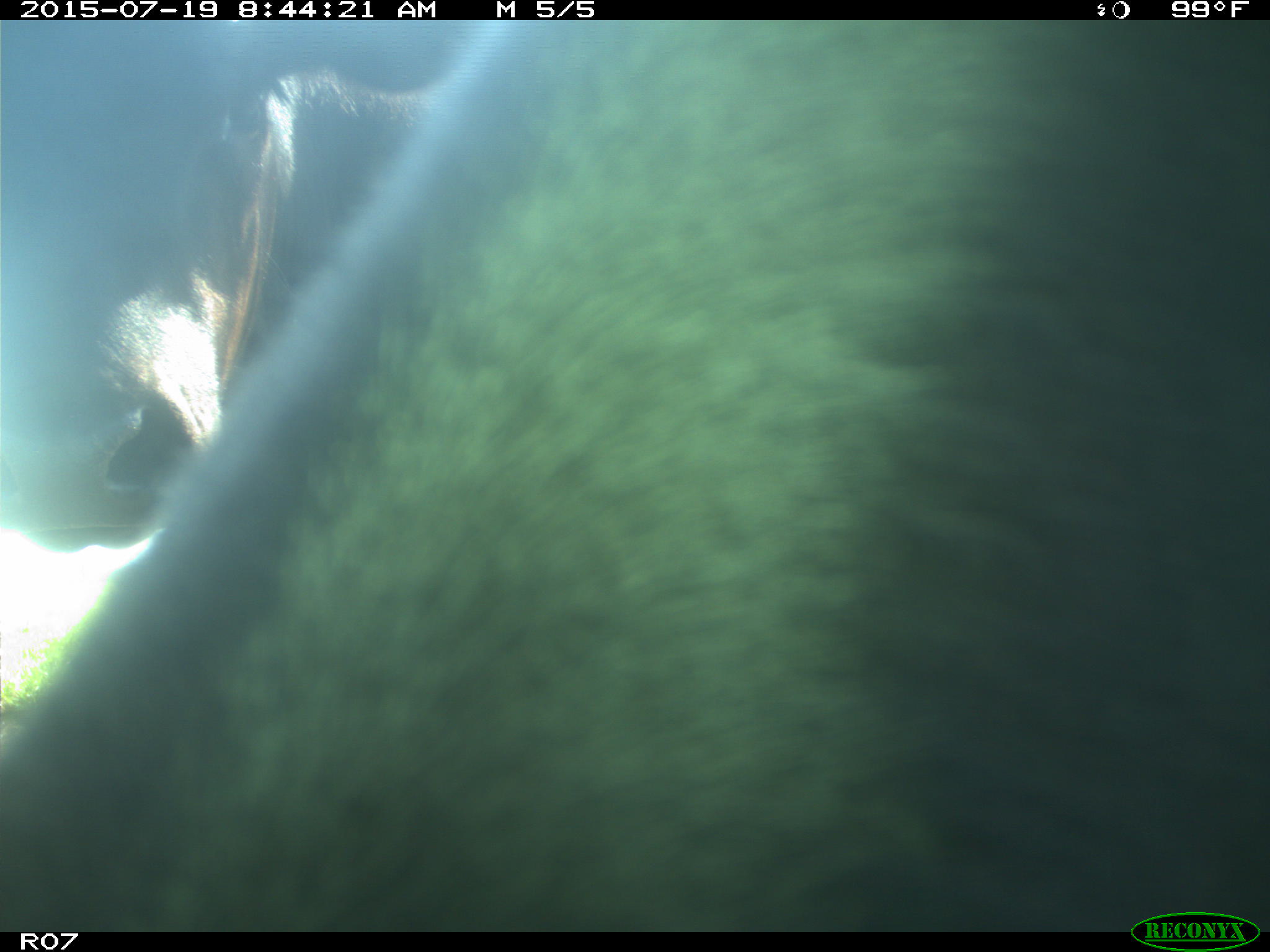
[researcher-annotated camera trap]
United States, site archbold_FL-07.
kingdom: Animalia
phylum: Chordata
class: Mammalia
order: Artiodactyla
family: Bovidae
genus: Bos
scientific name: Bos taurus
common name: domestic cow